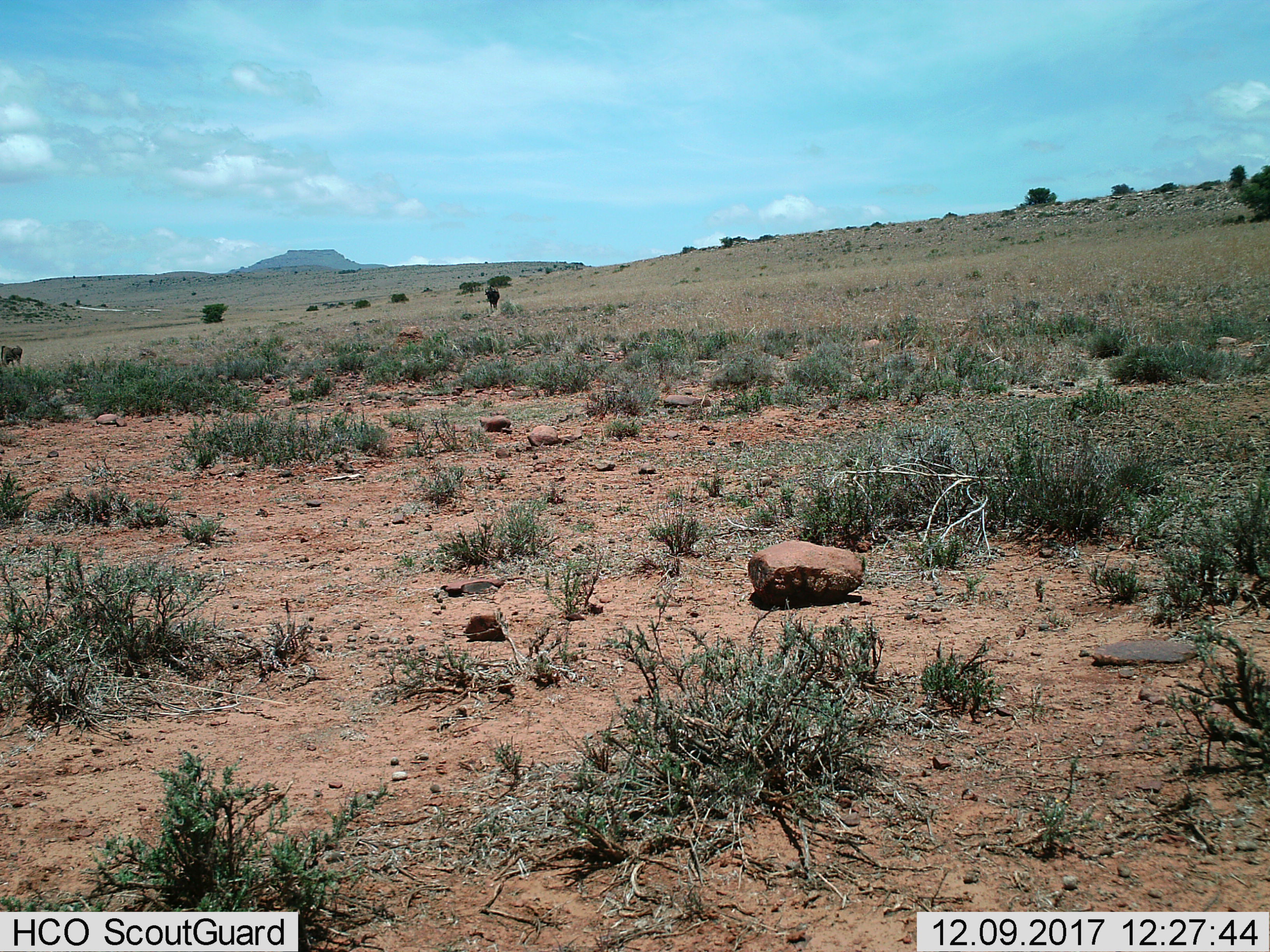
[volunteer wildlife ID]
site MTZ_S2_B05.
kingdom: Animalia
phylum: Chordata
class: Mammalia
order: Artiodactyla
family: Bovidae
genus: Connochaetes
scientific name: Connochaetes gnou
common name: black wildebeest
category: wildebeestblack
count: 1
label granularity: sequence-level